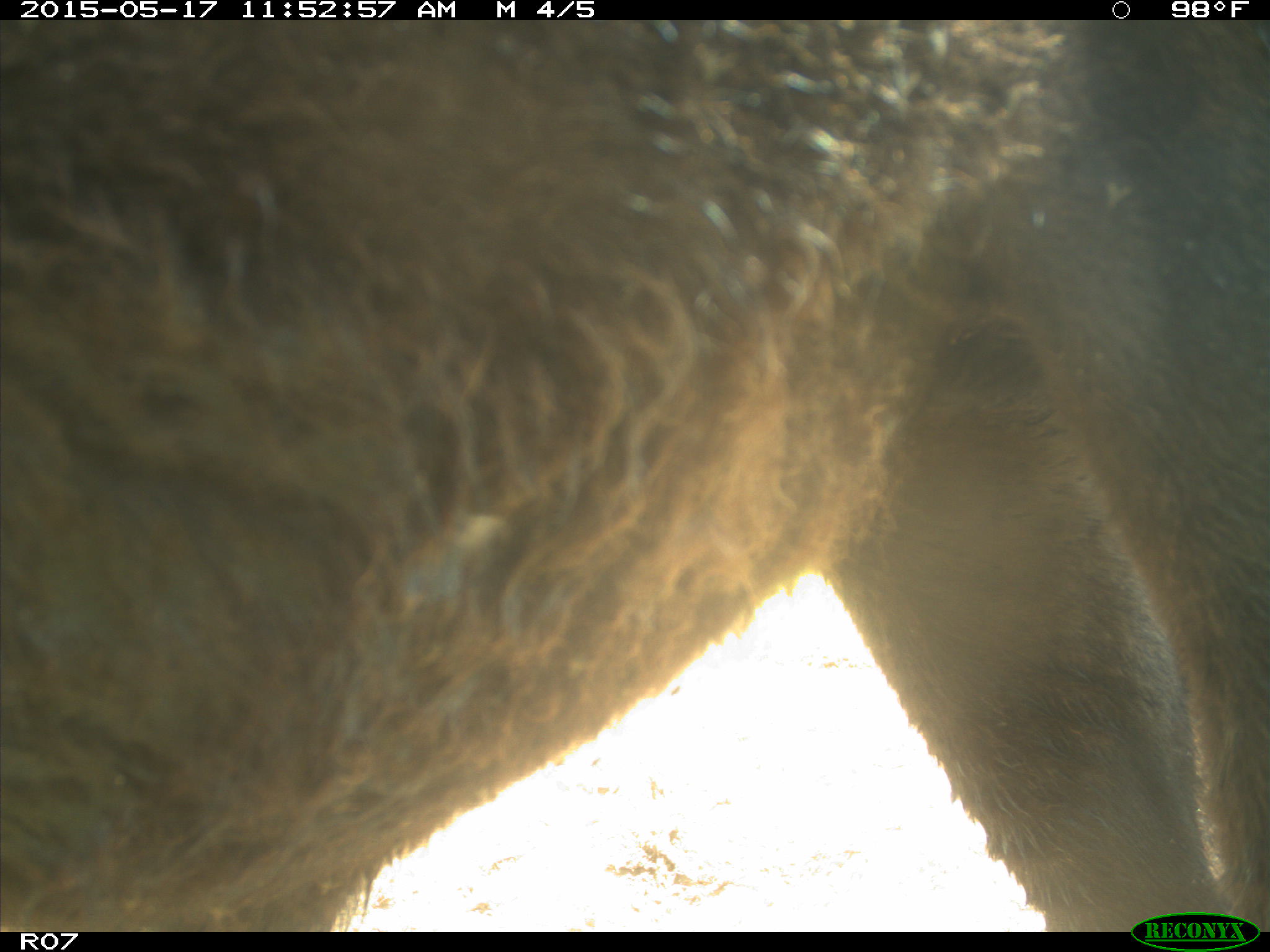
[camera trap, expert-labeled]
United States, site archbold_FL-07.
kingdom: Animalia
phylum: Chordata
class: Mammalia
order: Artiodactyla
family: Bovidae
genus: Bos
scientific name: Bos taurus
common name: domestic cow